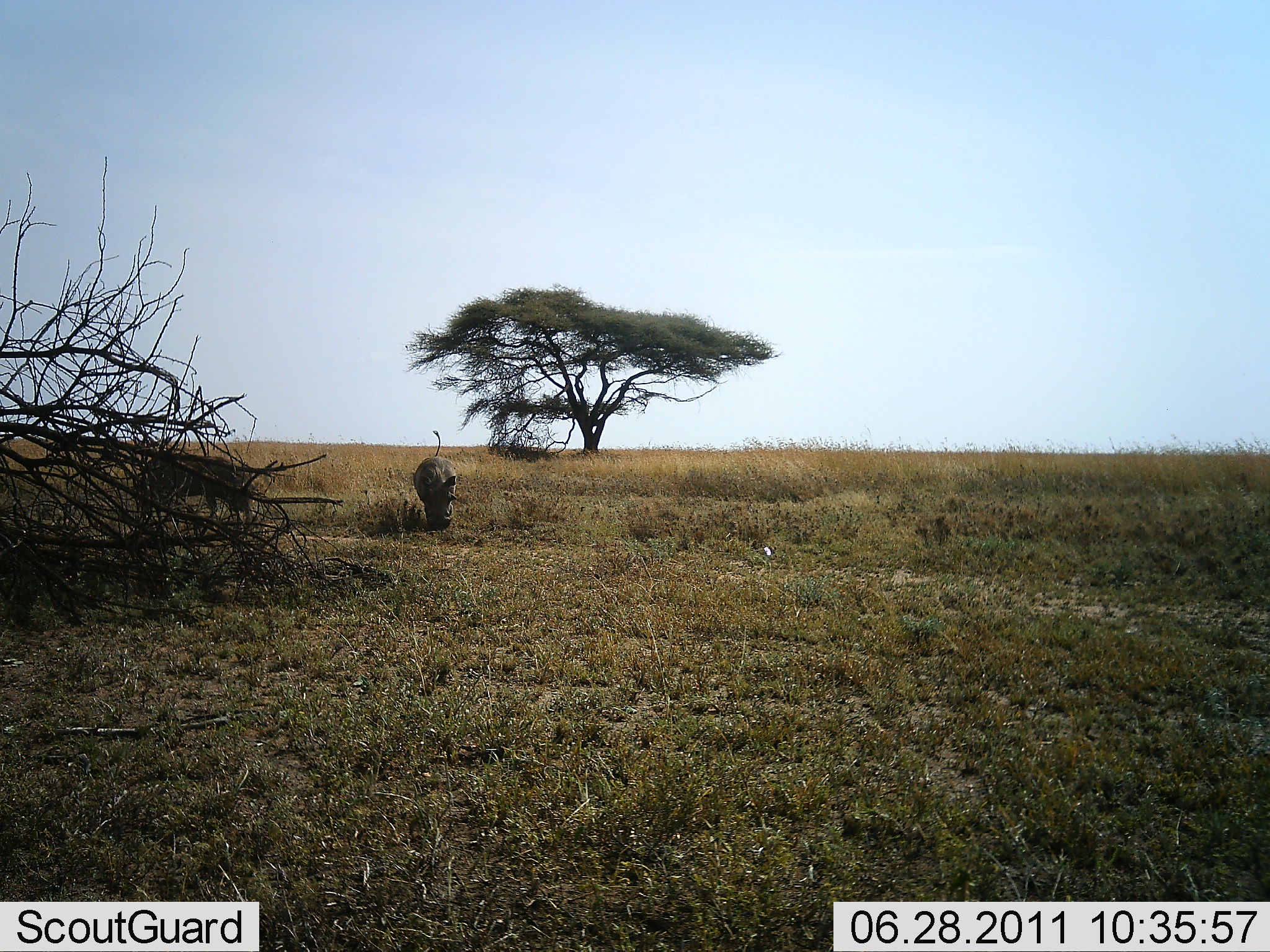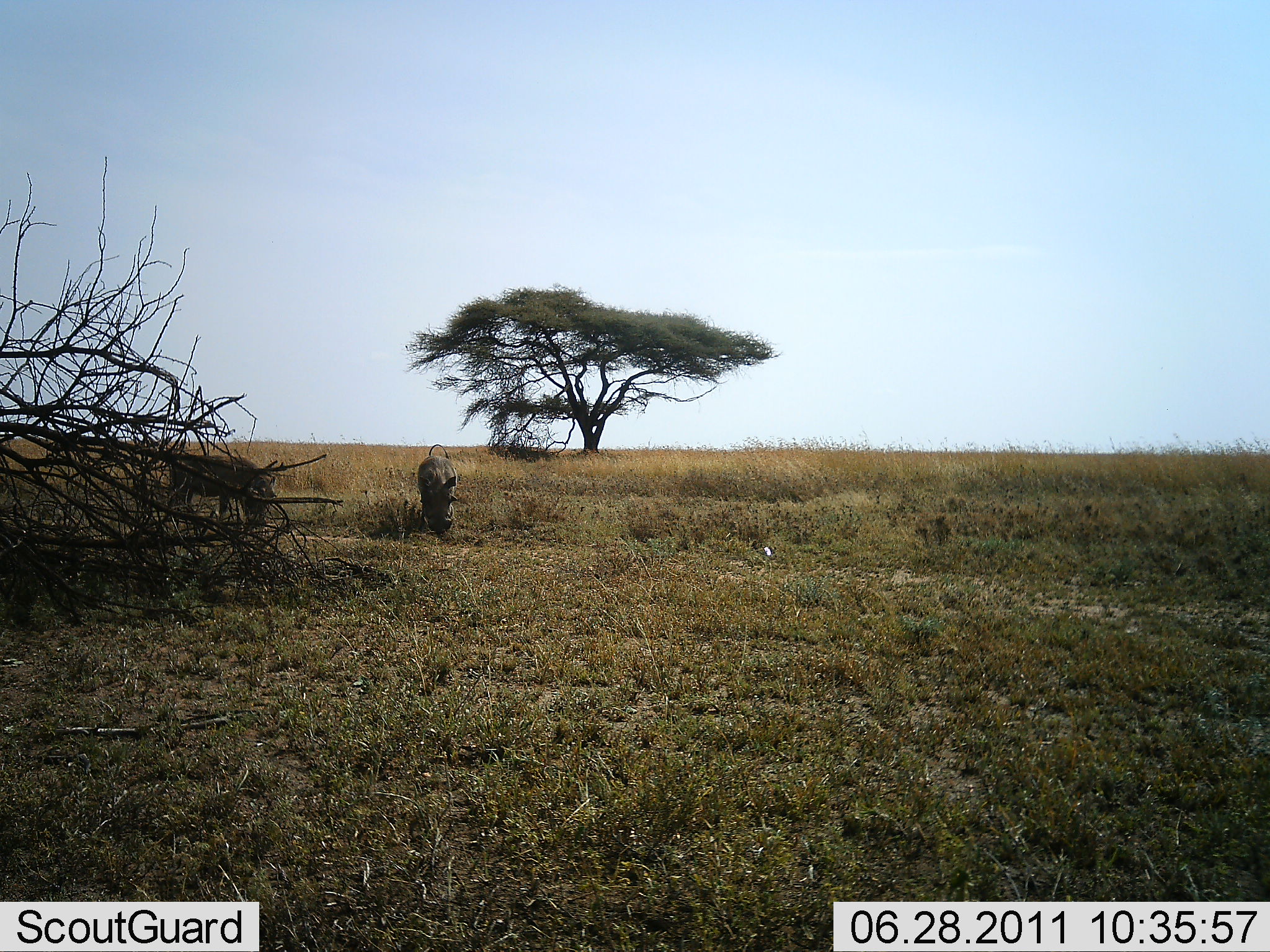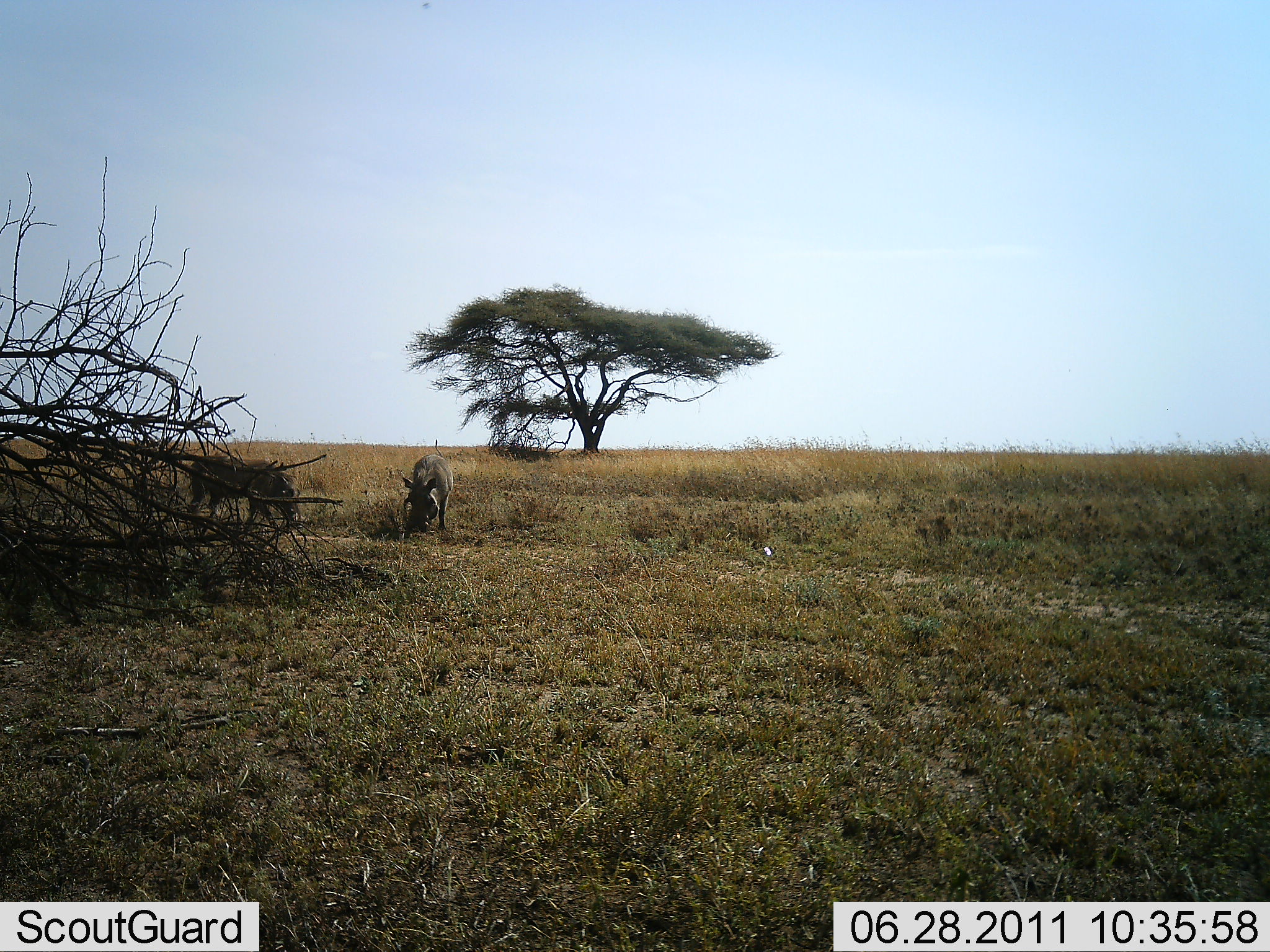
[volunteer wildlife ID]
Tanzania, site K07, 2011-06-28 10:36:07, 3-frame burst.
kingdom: Animalia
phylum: Chordata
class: Mammalia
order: Artiodactyla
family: Suidae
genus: Phacochoerus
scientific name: Phacochoerus africanus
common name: warthog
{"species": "warthog (Phacochoerus africanus)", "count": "2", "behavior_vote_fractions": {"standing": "9%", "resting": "0%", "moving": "18%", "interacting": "0%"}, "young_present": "0%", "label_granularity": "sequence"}